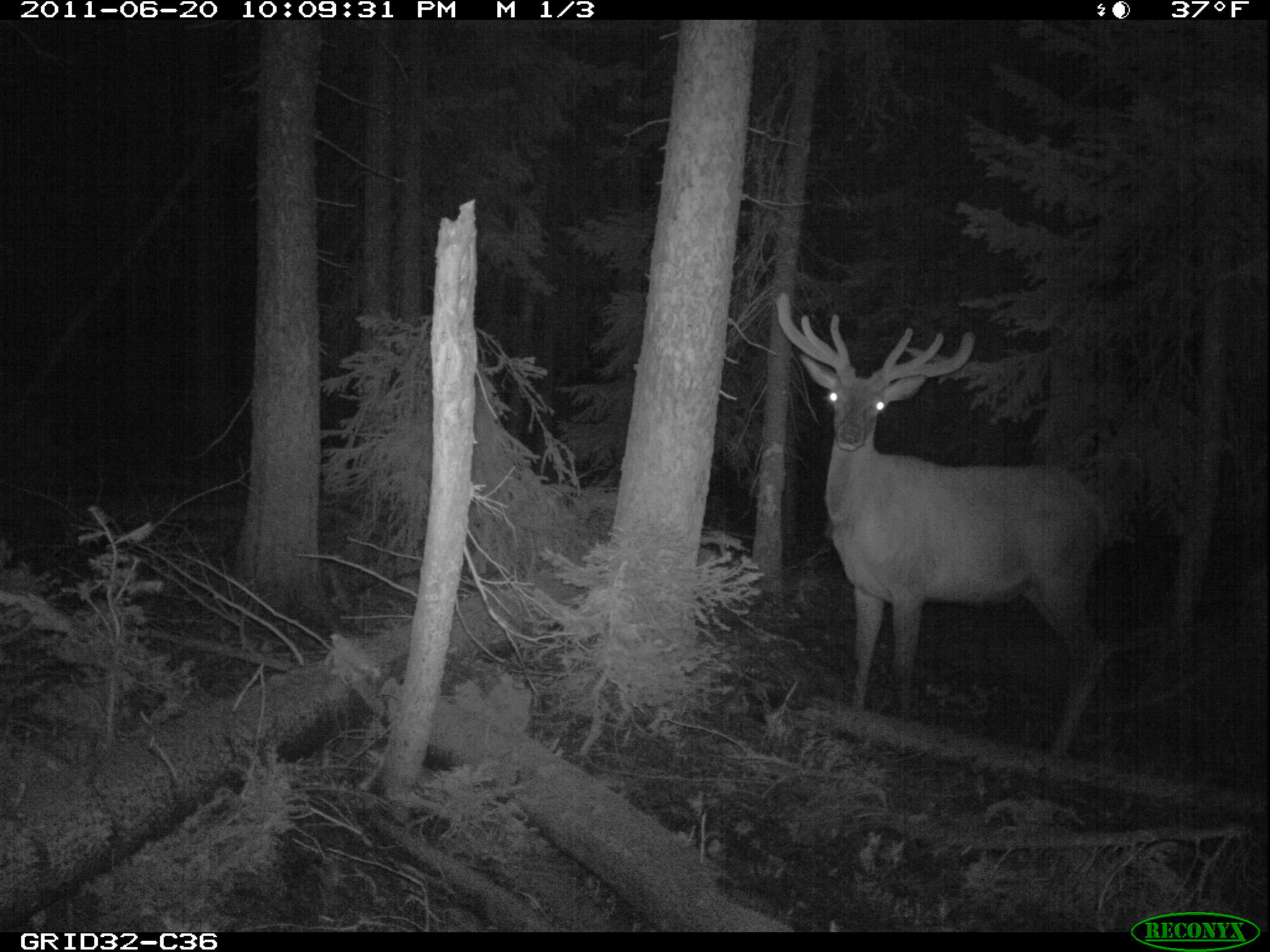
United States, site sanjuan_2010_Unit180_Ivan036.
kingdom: Animalia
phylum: Chordata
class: Mammalia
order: Artiodactyla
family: Cervidae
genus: Cervus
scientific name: Cervus elaphus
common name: red deer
Cervus elaphus (red deer).